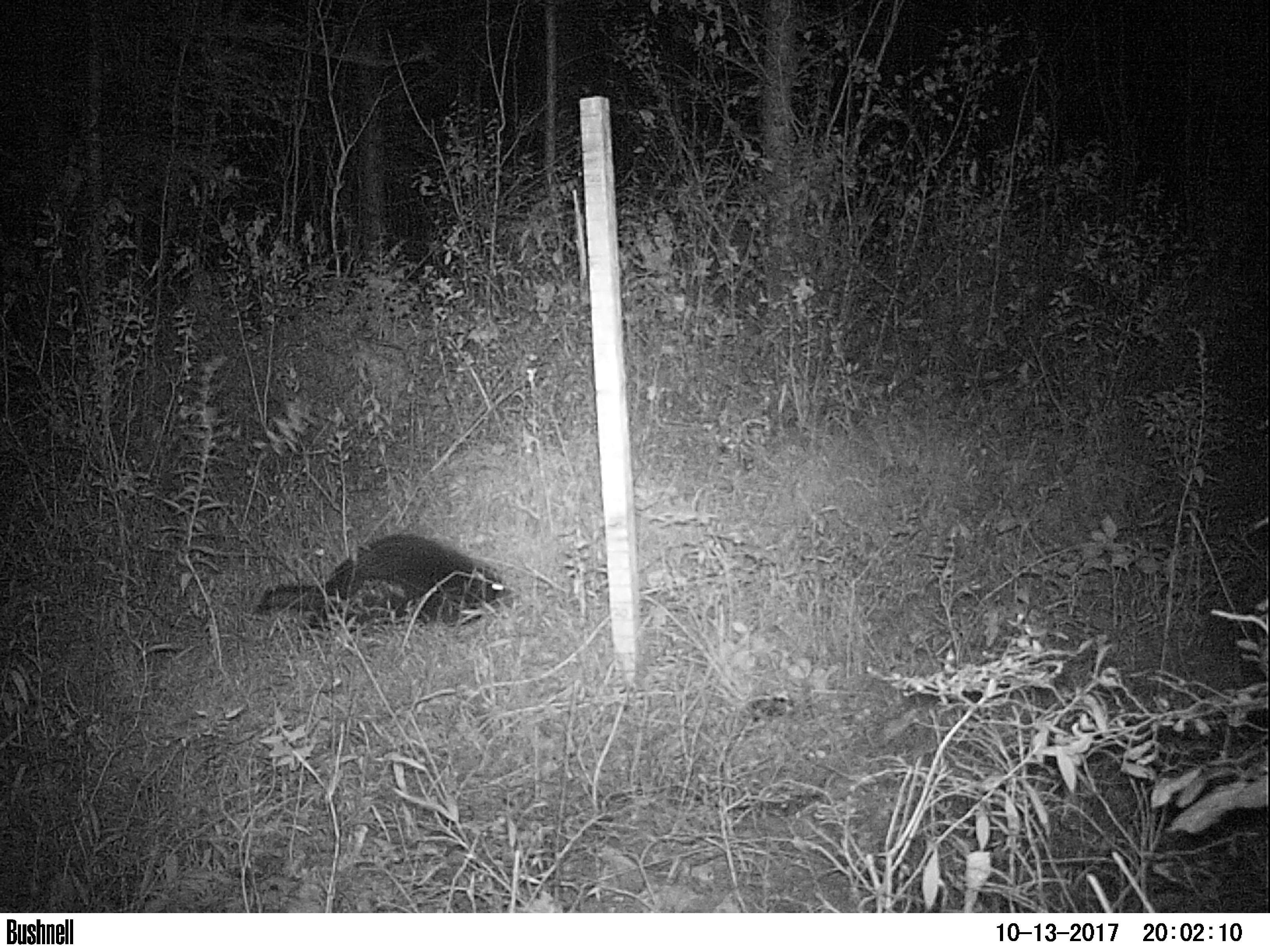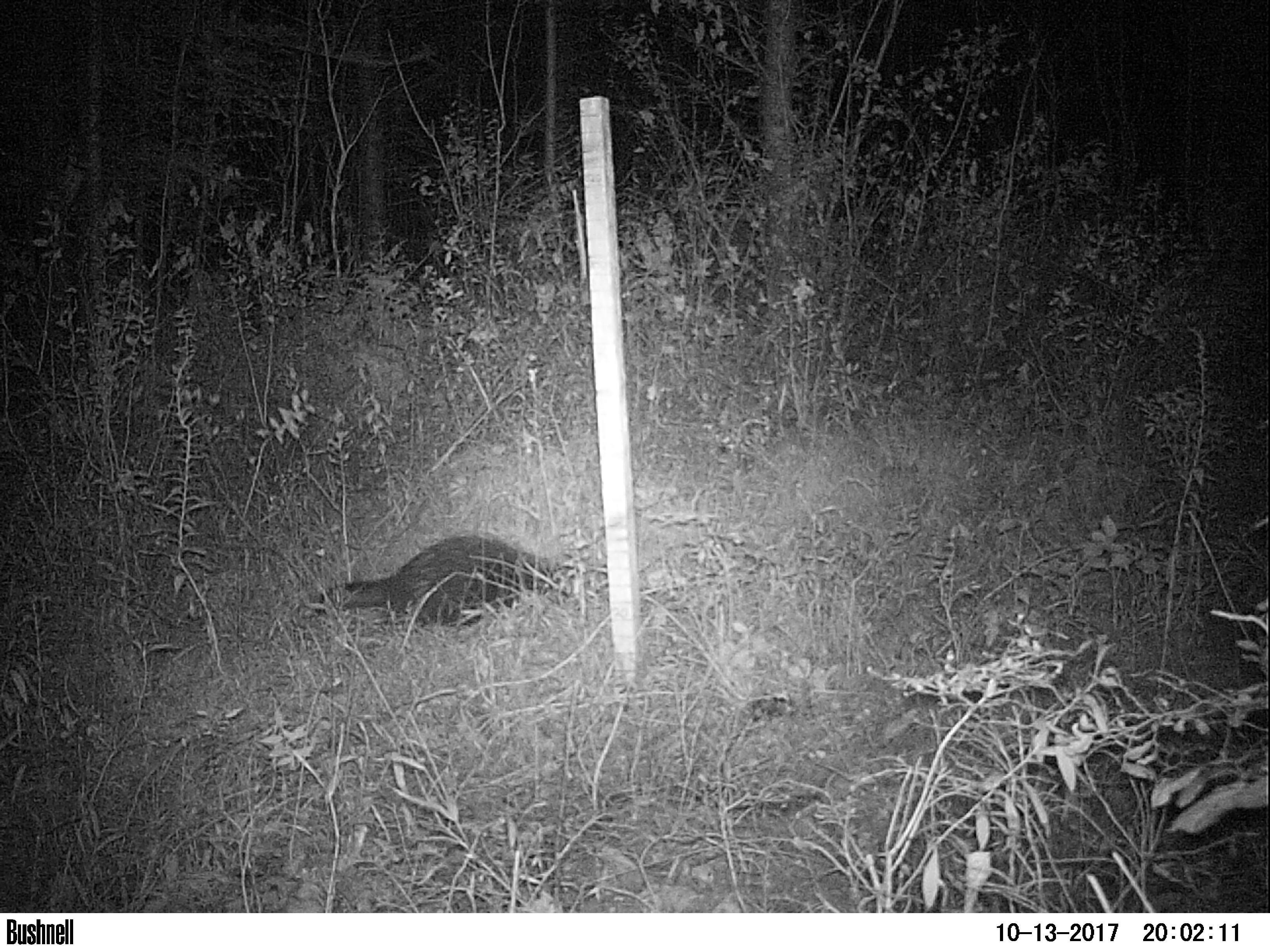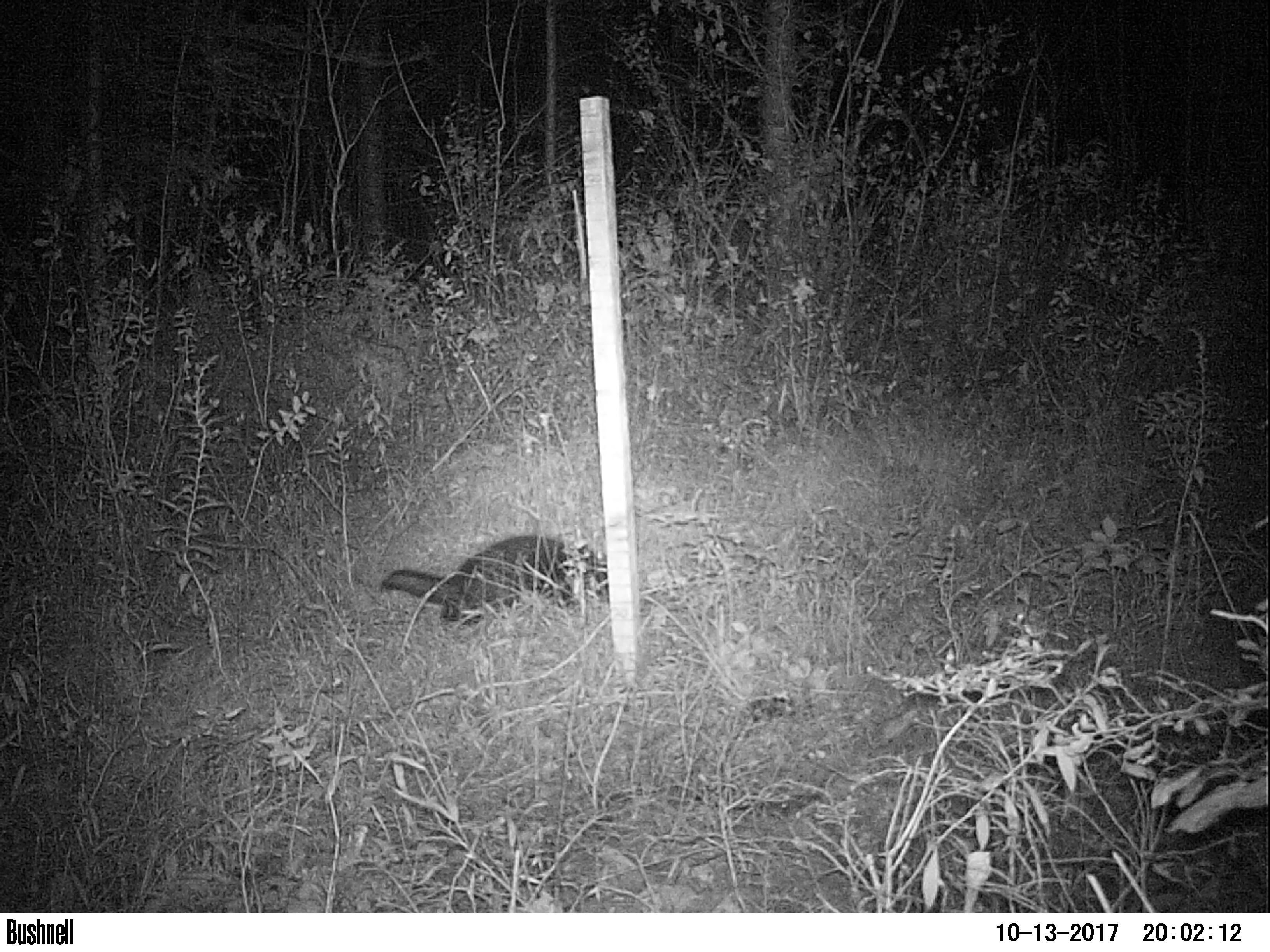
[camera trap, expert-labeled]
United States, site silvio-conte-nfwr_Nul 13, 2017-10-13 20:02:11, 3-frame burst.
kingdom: Animalia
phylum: Chordata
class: Mammalia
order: Rodentia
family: Erethizontidae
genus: Erethizon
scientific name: Erethizon dorsatum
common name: porcupine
Porcupine (Erethizon dorsatum).